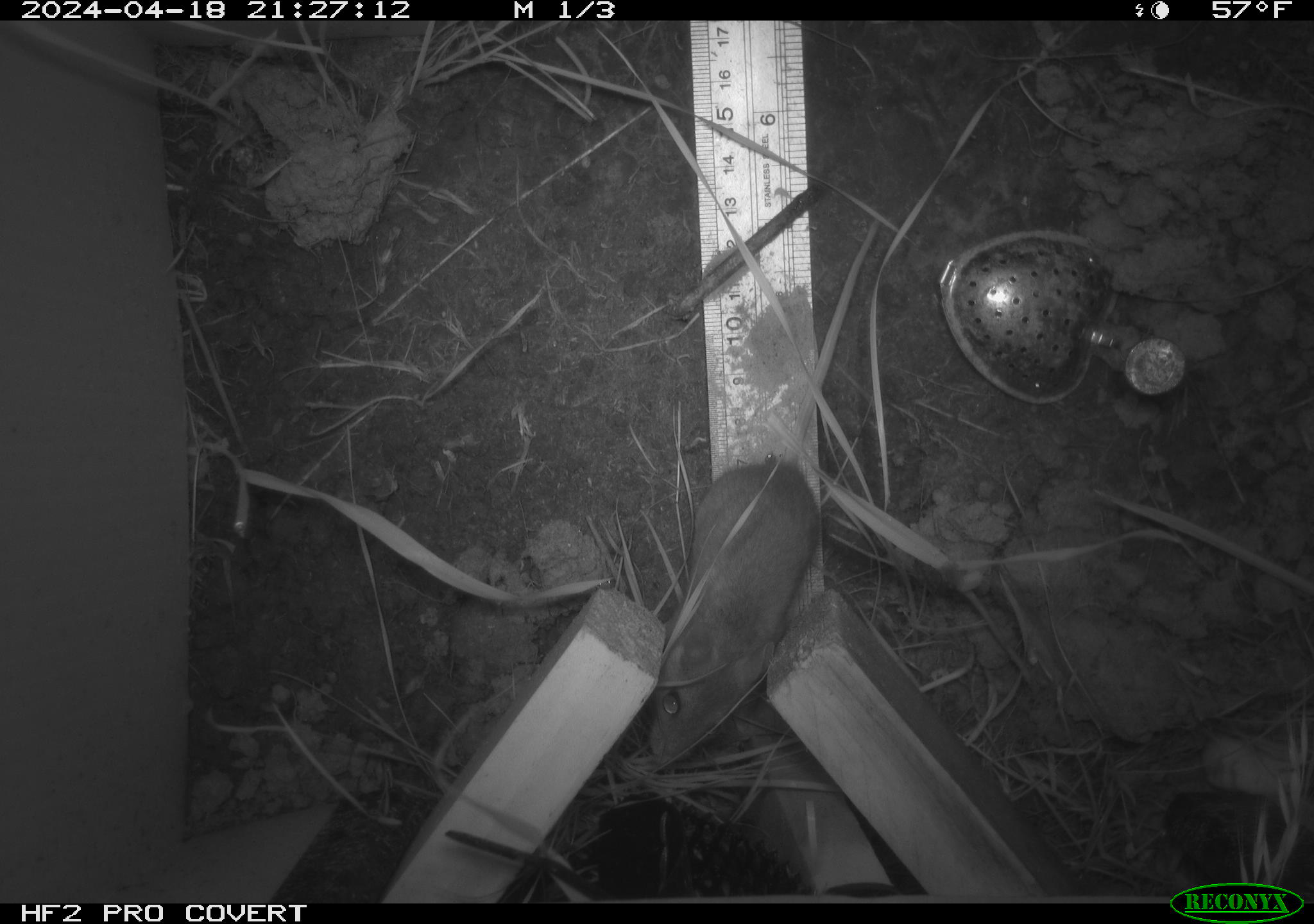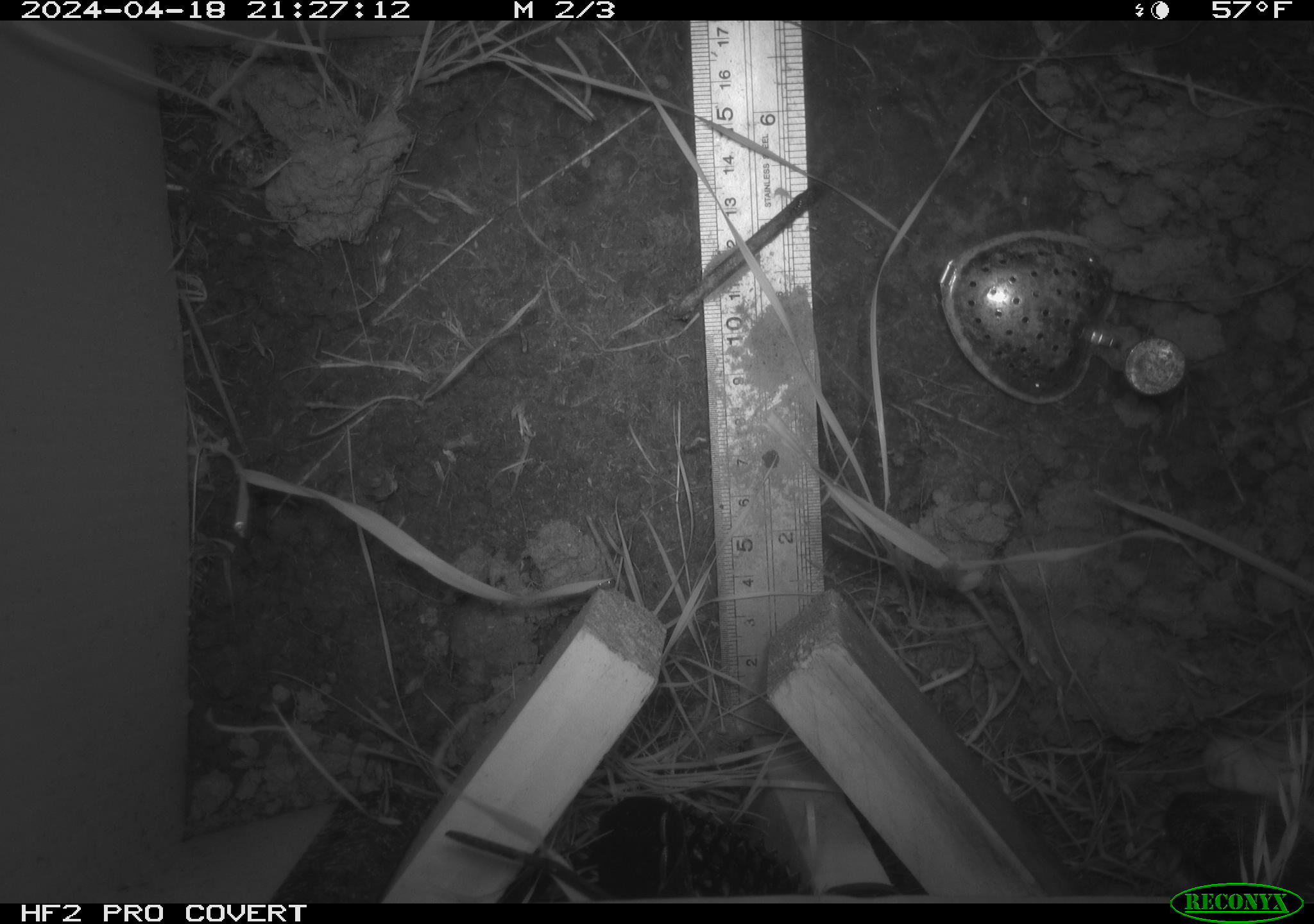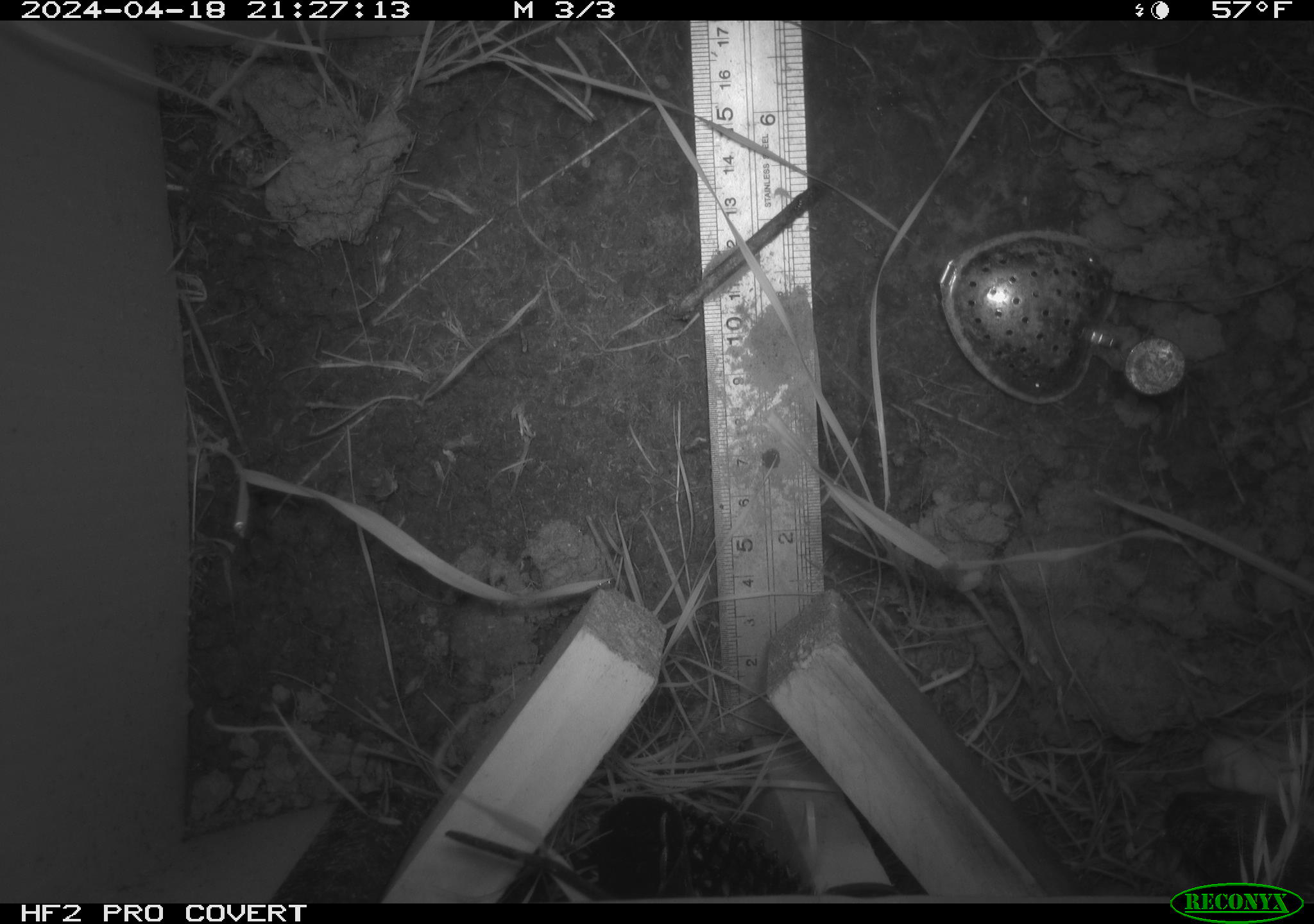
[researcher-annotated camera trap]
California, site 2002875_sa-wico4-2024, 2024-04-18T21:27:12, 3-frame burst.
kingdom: Animalia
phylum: Chordata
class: Mammalia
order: Rodentia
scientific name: Rodentia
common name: rodent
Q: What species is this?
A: Rodent (Rodentia).